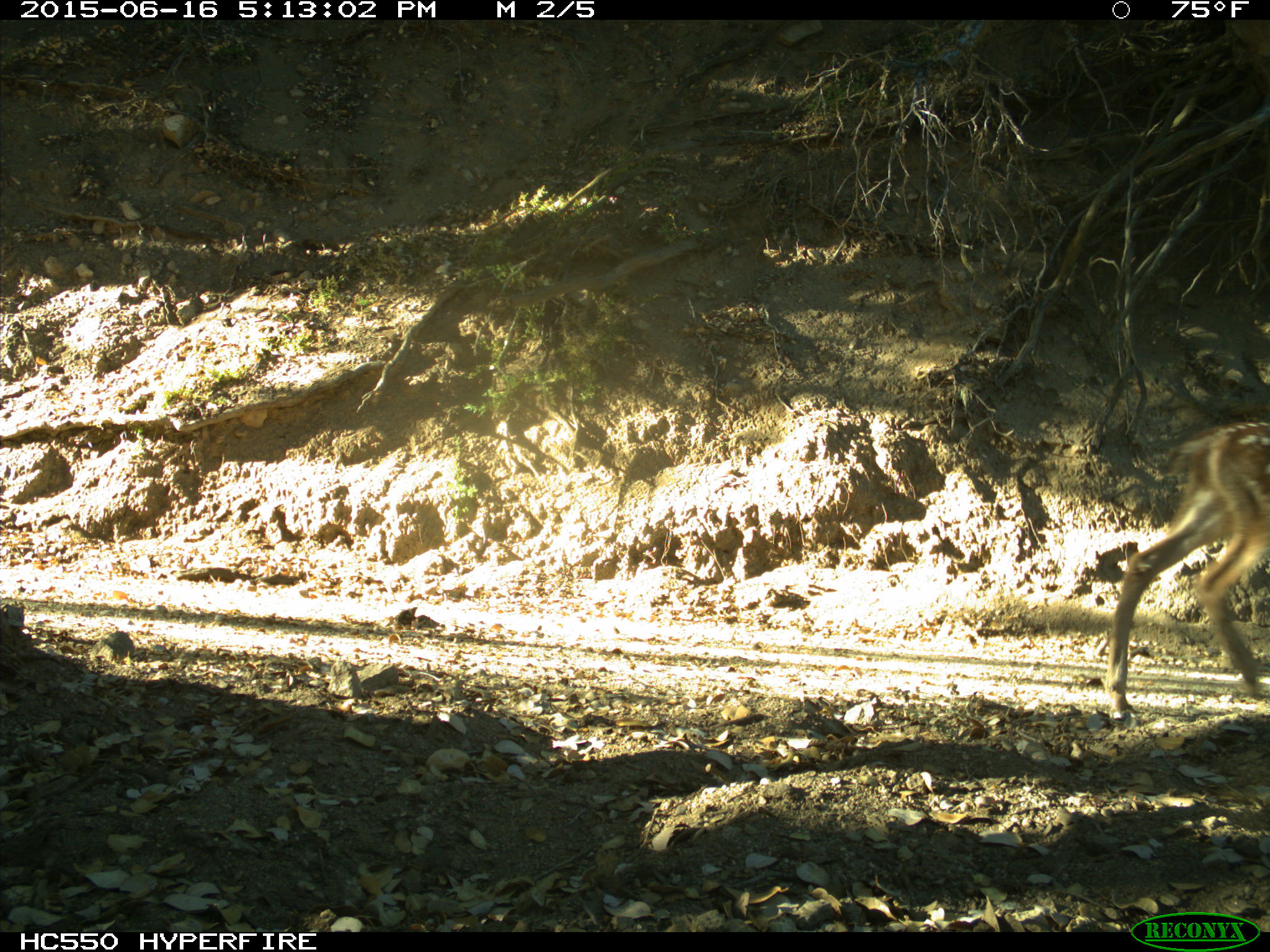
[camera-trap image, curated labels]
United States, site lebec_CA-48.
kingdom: Animalia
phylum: Chordata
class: Mammalia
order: Artiodactyla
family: Cervidae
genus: Odocoileus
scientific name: Odocoileus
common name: deer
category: unidentified deer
Unidentified deer (deer) (Odocoileus).